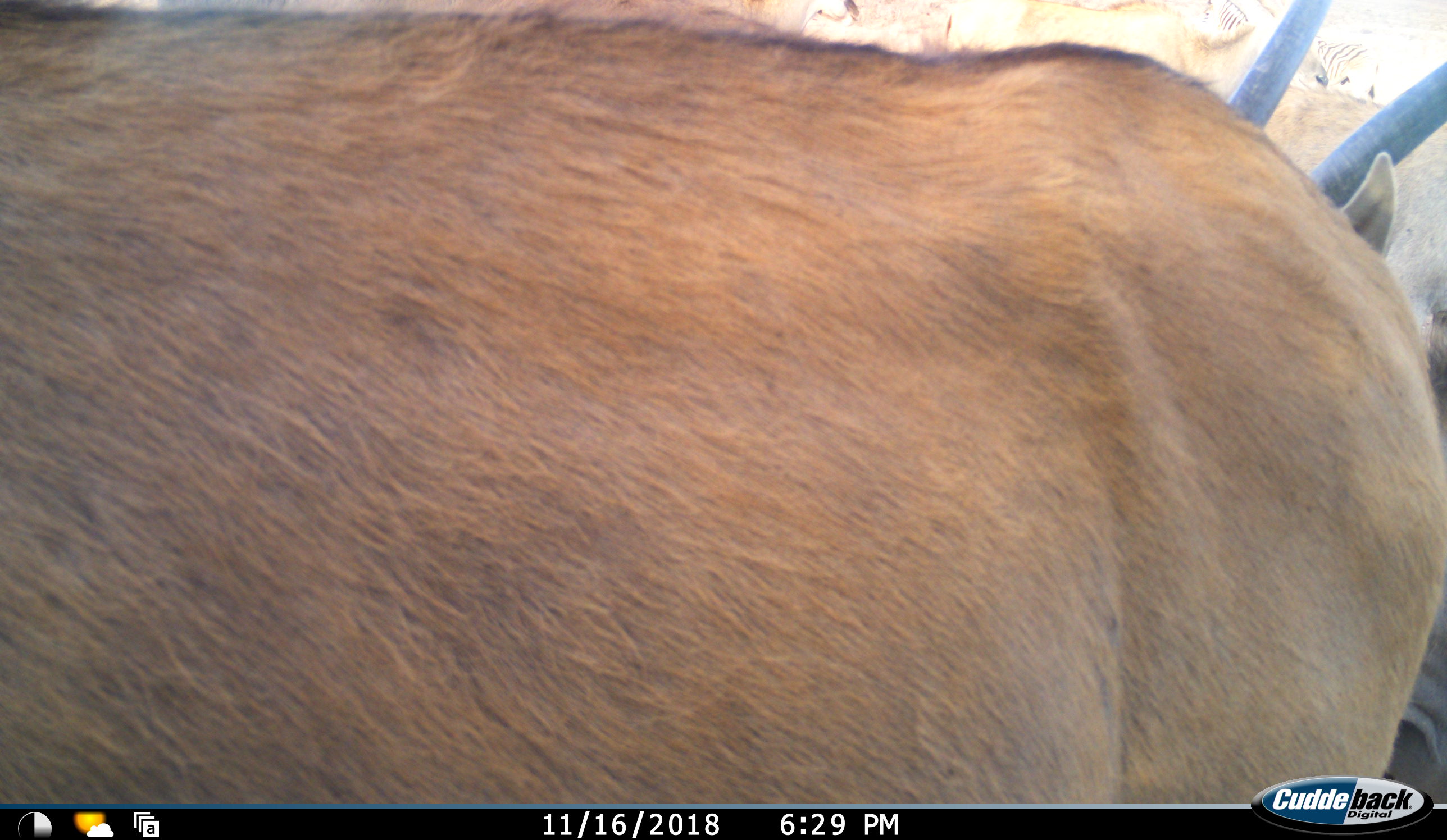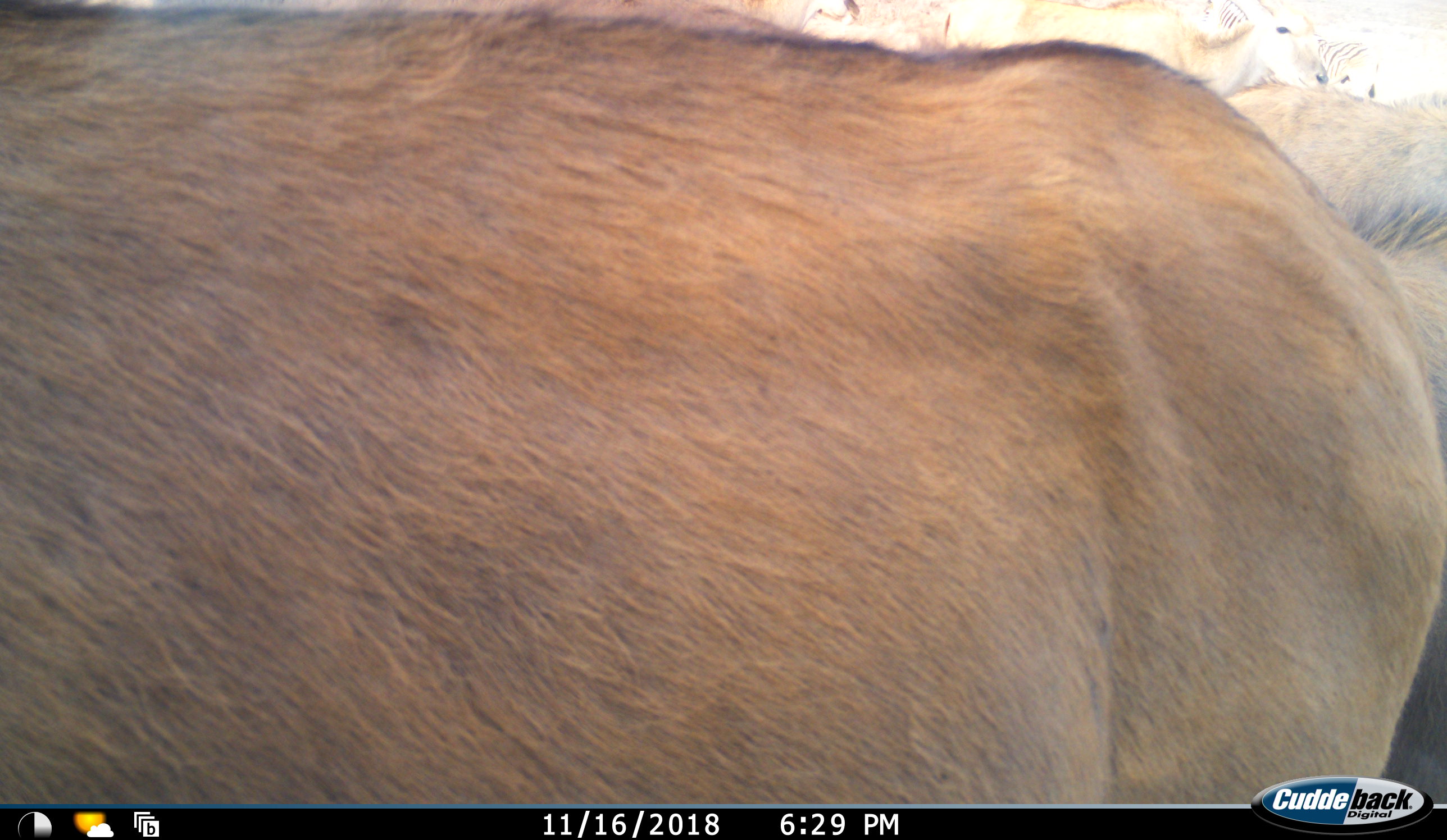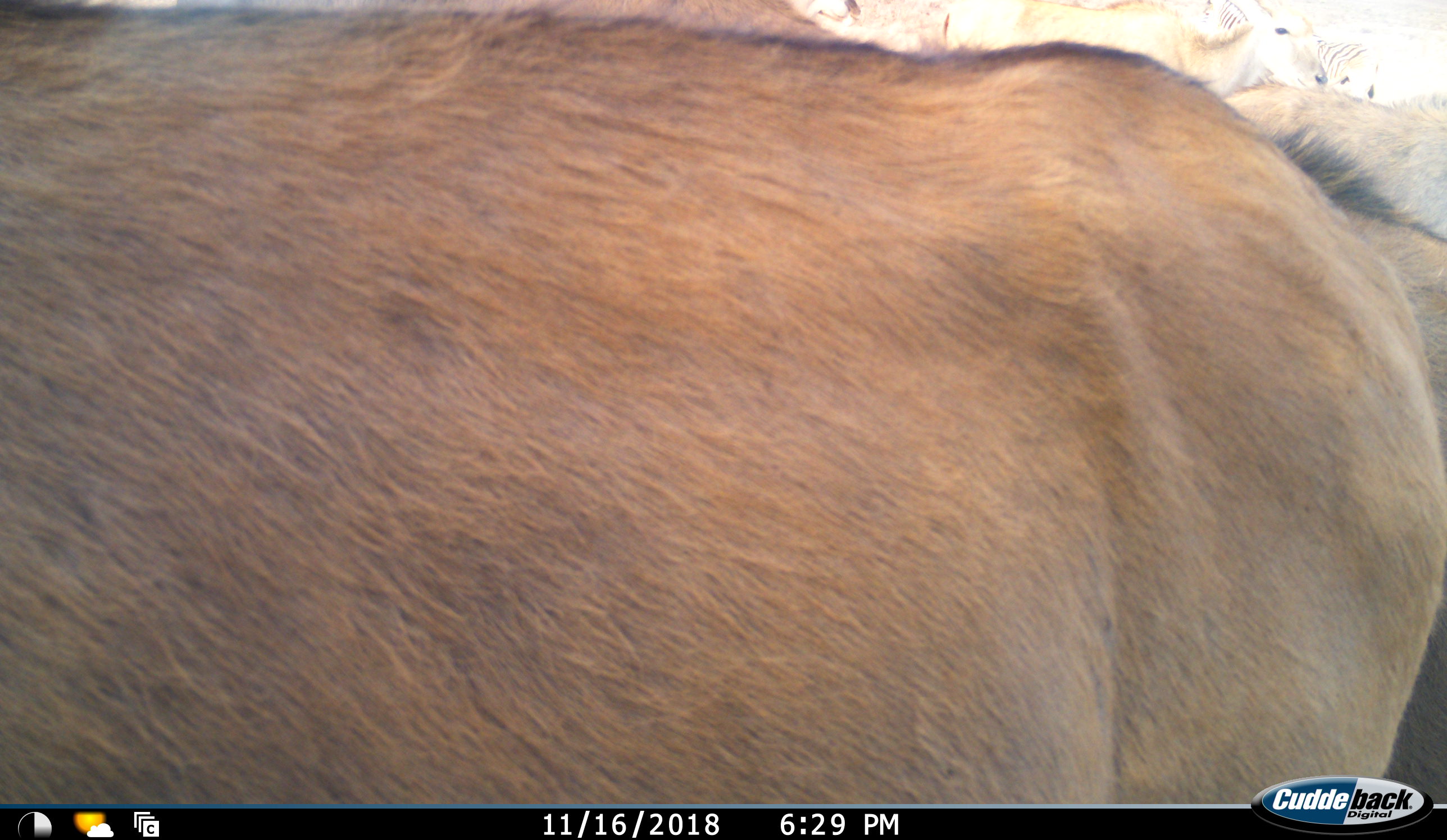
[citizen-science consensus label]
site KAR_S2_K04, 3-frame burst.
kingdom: Animalia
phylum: Chordata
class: Mammalia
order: Artiodactyla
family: Bovidae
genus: Oryx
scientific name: Oryx gazella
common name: gemsbok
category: oryx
Oryx (gemsbok) (Oryx gazella), count 5. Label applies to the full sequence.